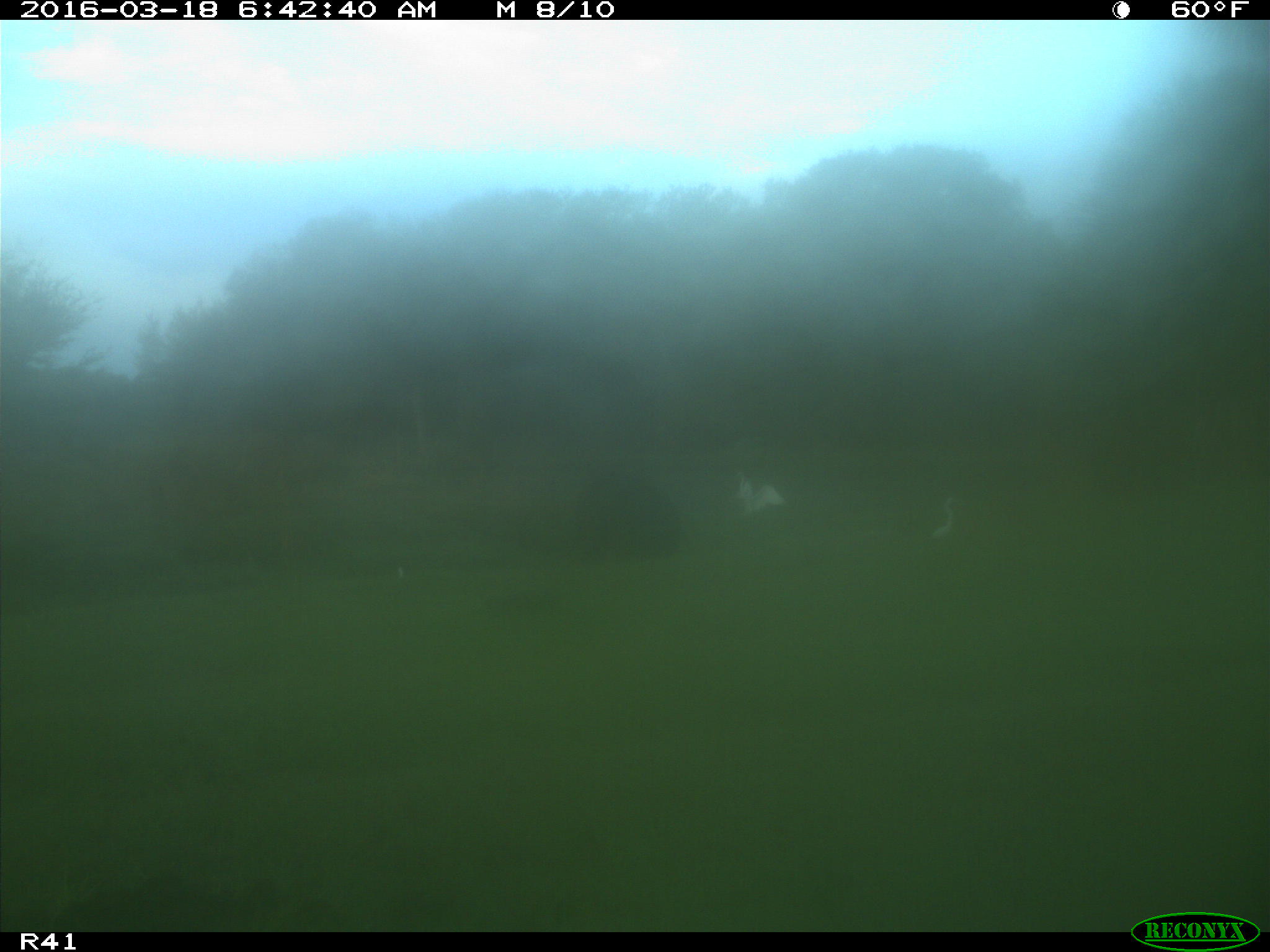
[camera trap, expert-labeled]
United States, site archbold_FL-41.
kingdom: Animalia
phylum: Chordata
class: Mammalia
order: Artiodactyla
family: Bovidae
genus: Bos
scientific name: Bos taurus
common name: domestic cow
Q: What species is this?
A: Bos taurus (domestic cow).